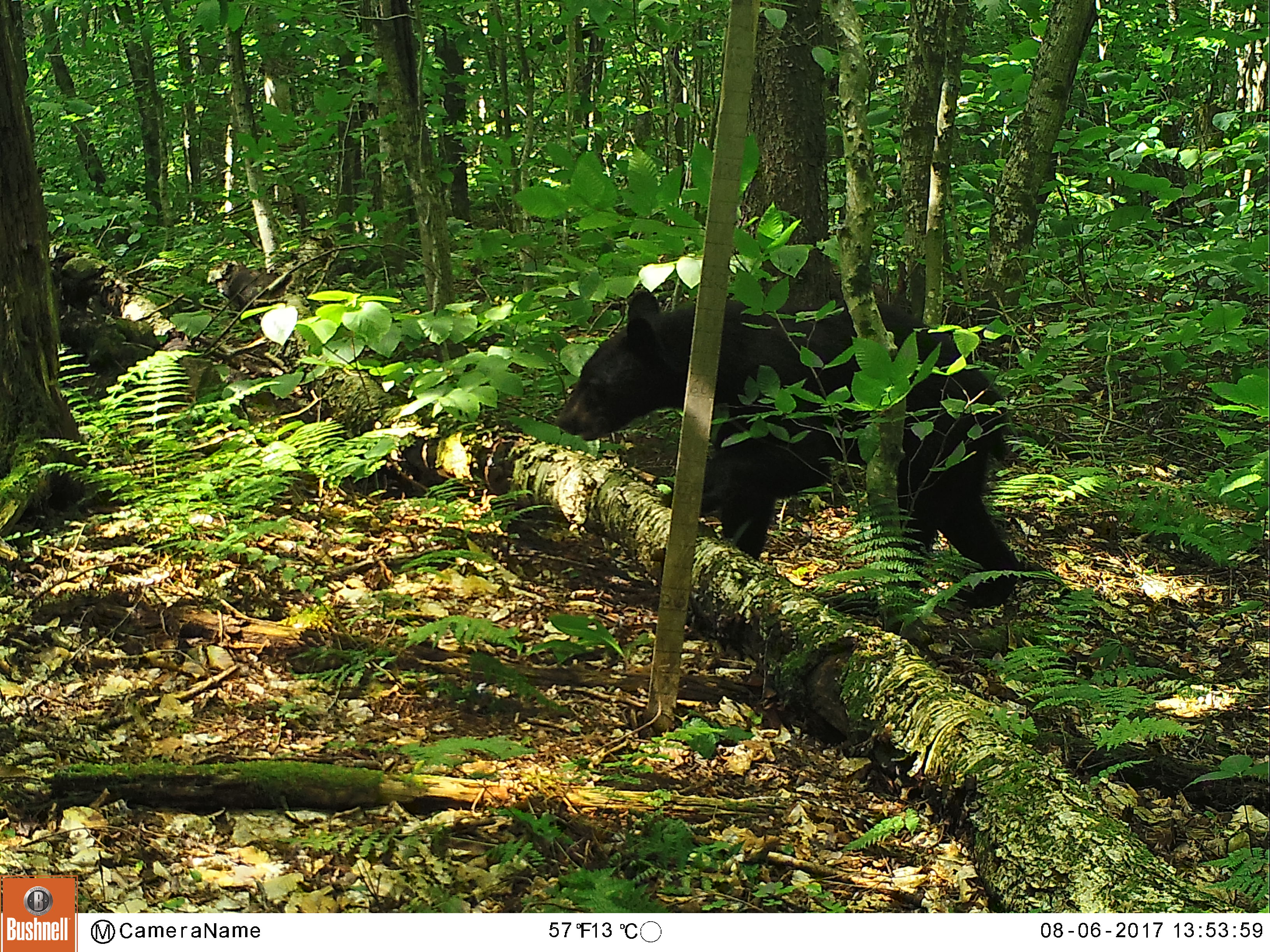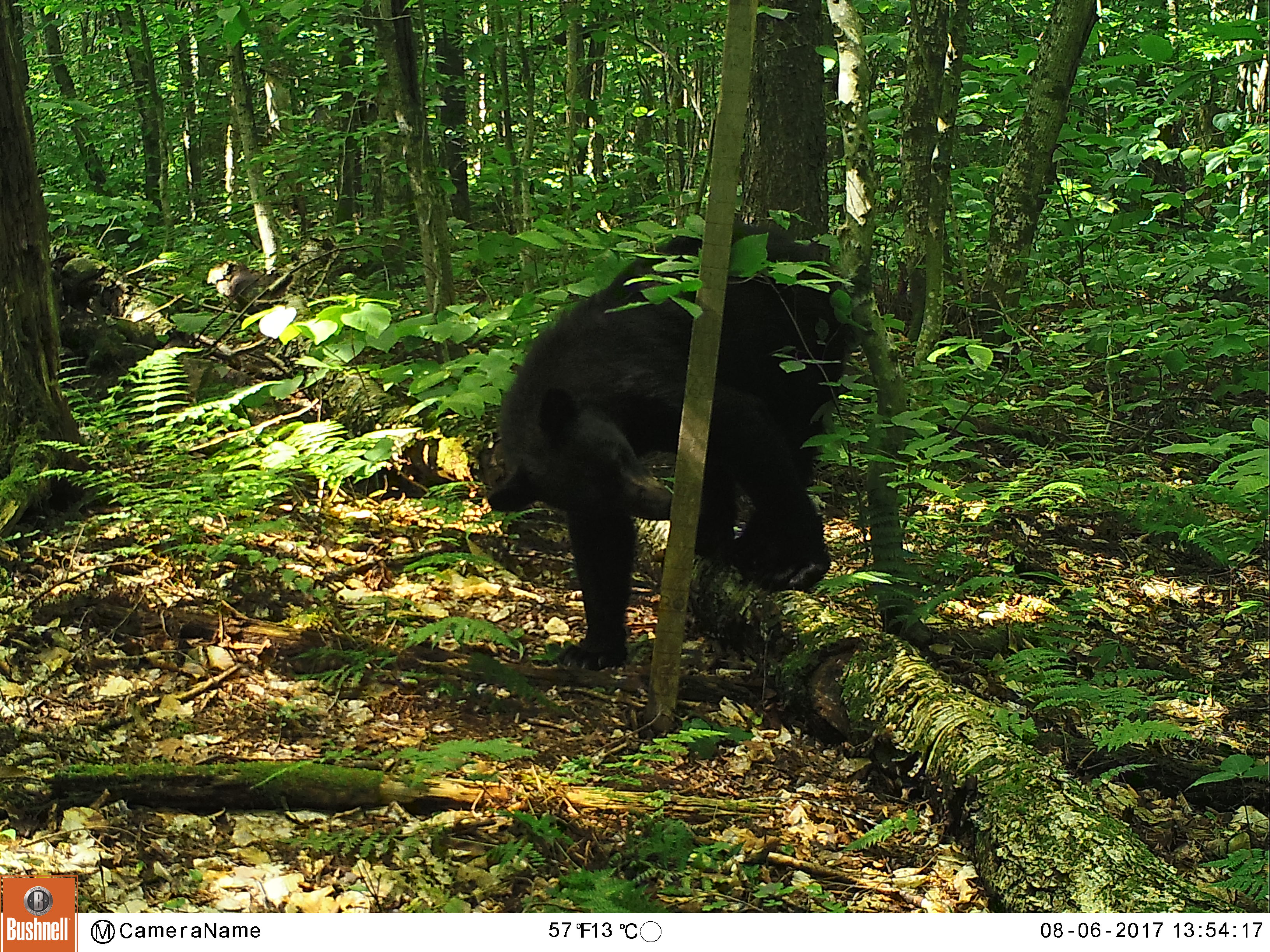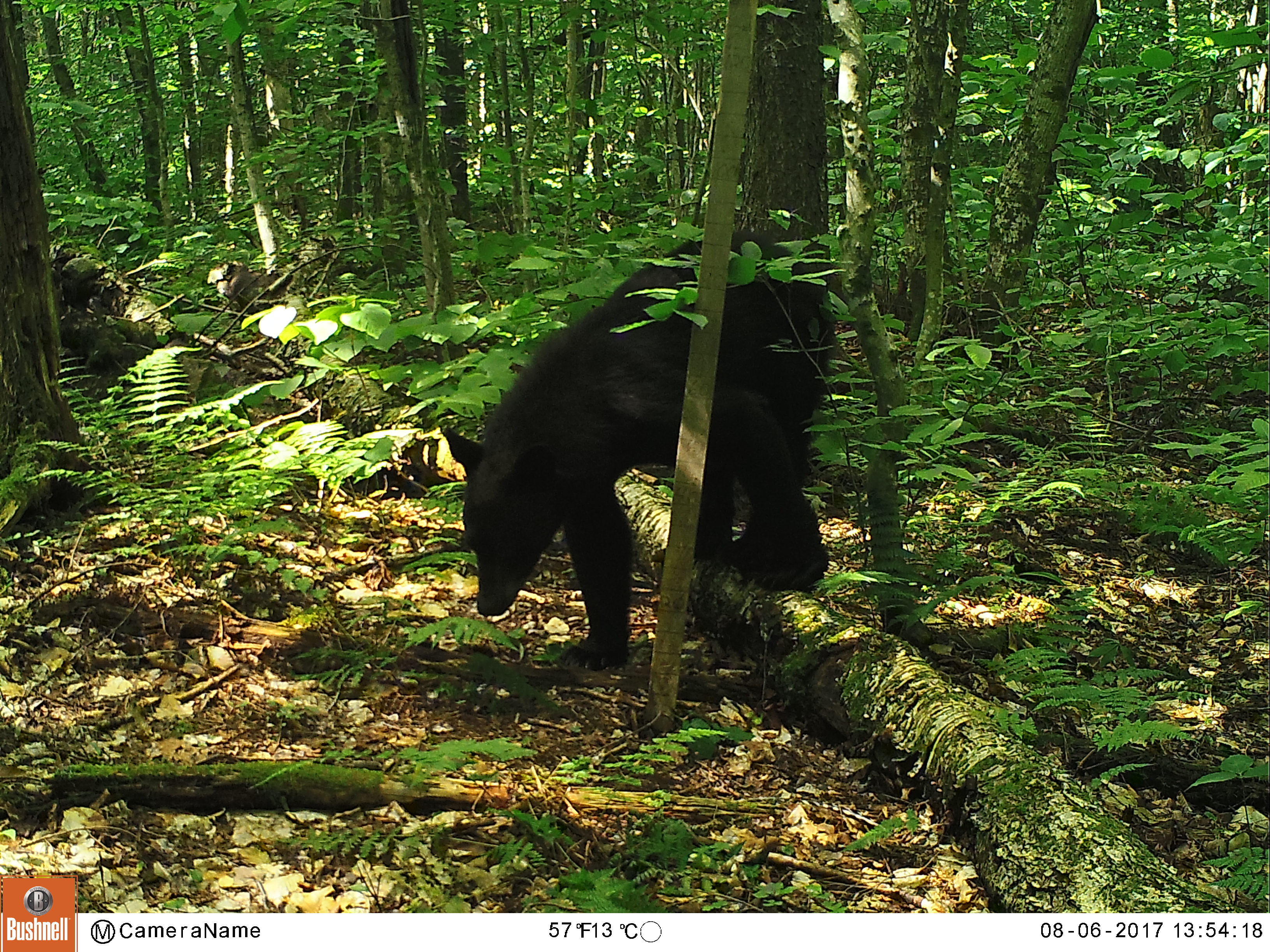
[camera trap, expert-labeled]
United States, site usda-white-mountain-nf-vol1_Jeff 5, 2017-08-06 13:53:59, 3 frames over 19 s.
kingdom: Animalia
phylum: Chordata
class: Mammalia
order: Carnivora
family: Ursidae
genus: Ursus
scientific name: Ursus americanus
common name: black bear